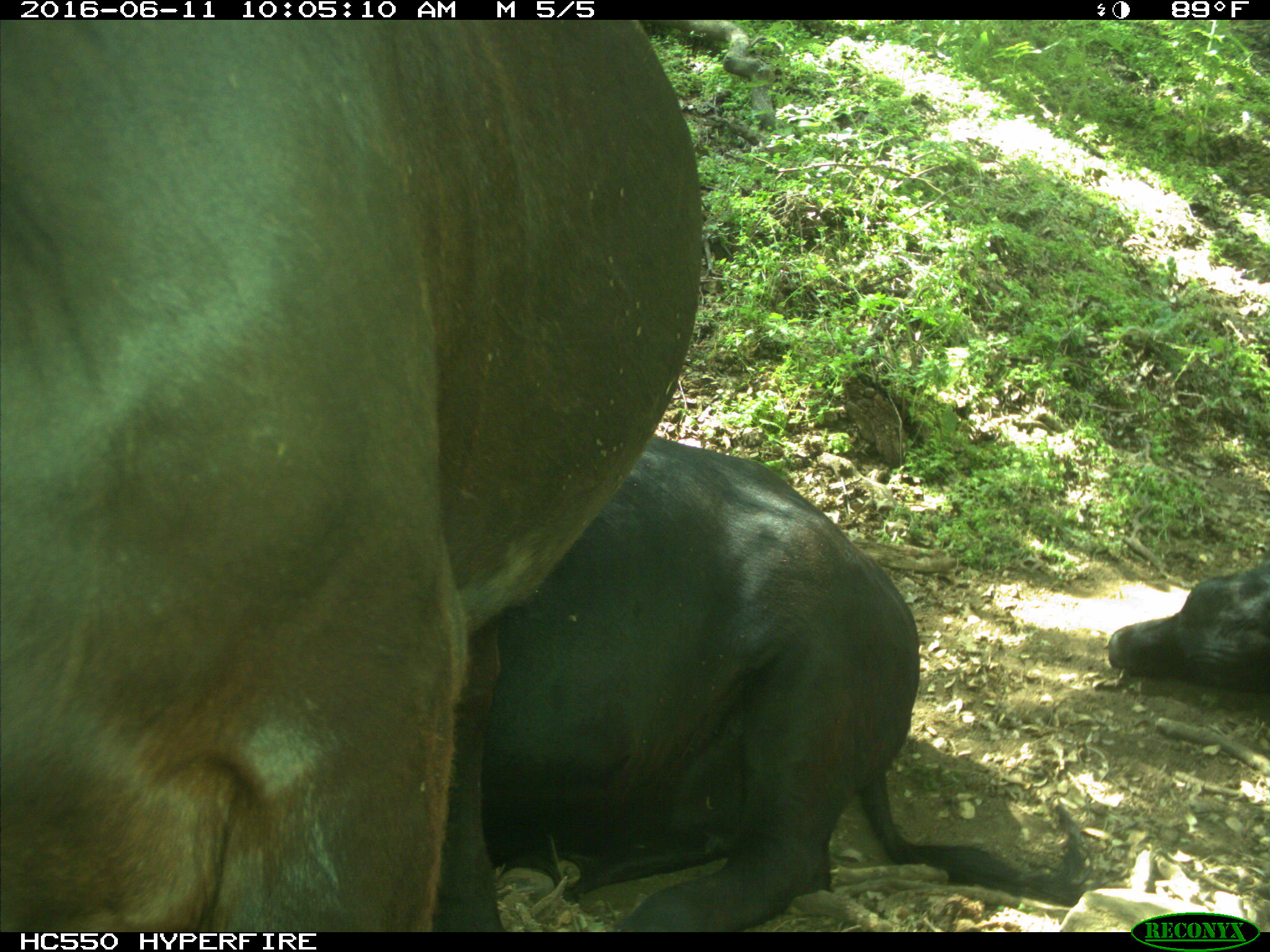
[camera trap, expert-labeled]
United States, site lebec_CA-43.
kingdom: Animalia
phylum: Chordata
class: Mammalia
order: Artiodactyla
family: Bovidae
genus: Bos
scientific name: Bos taurus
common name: domestic cow